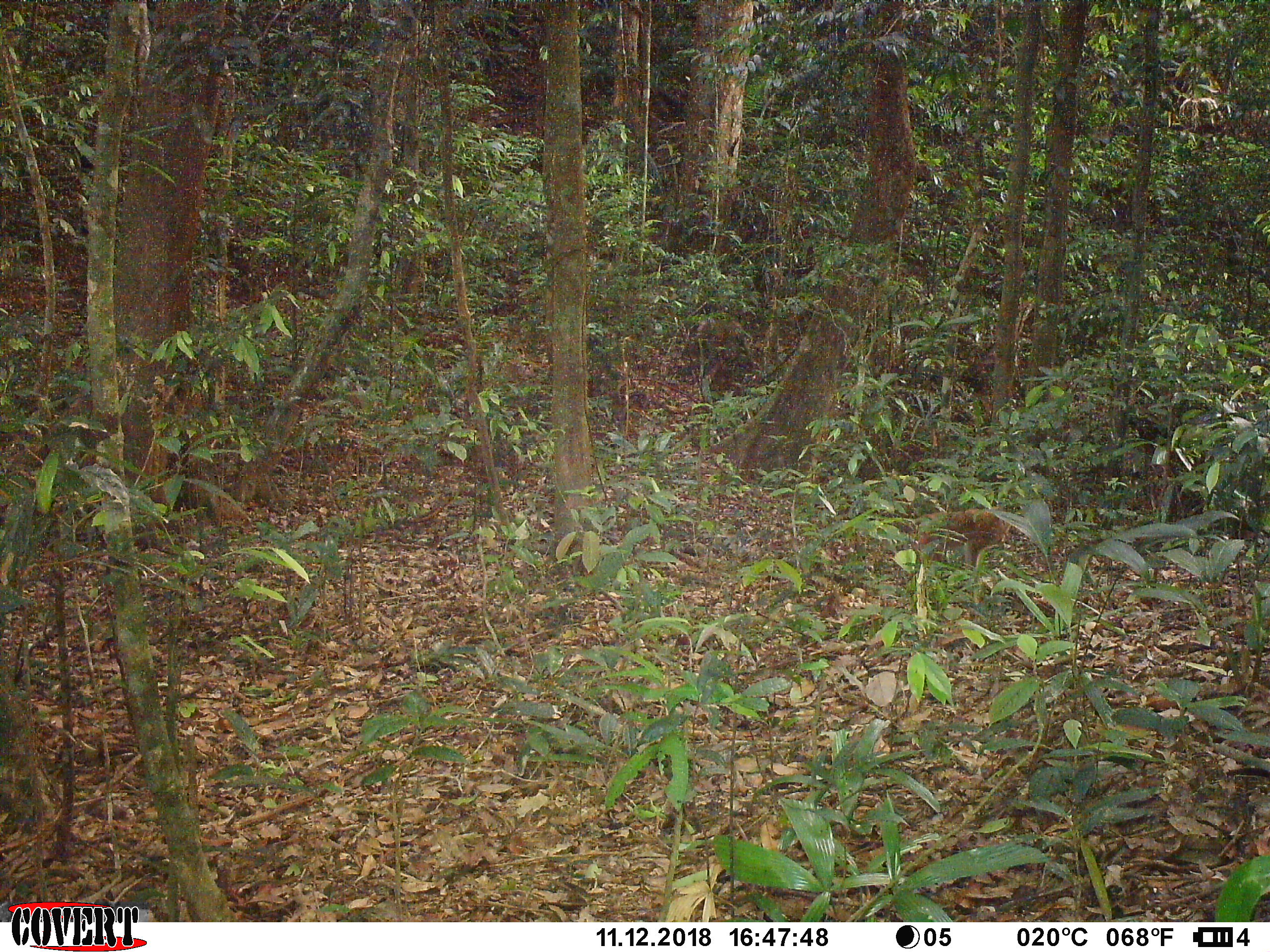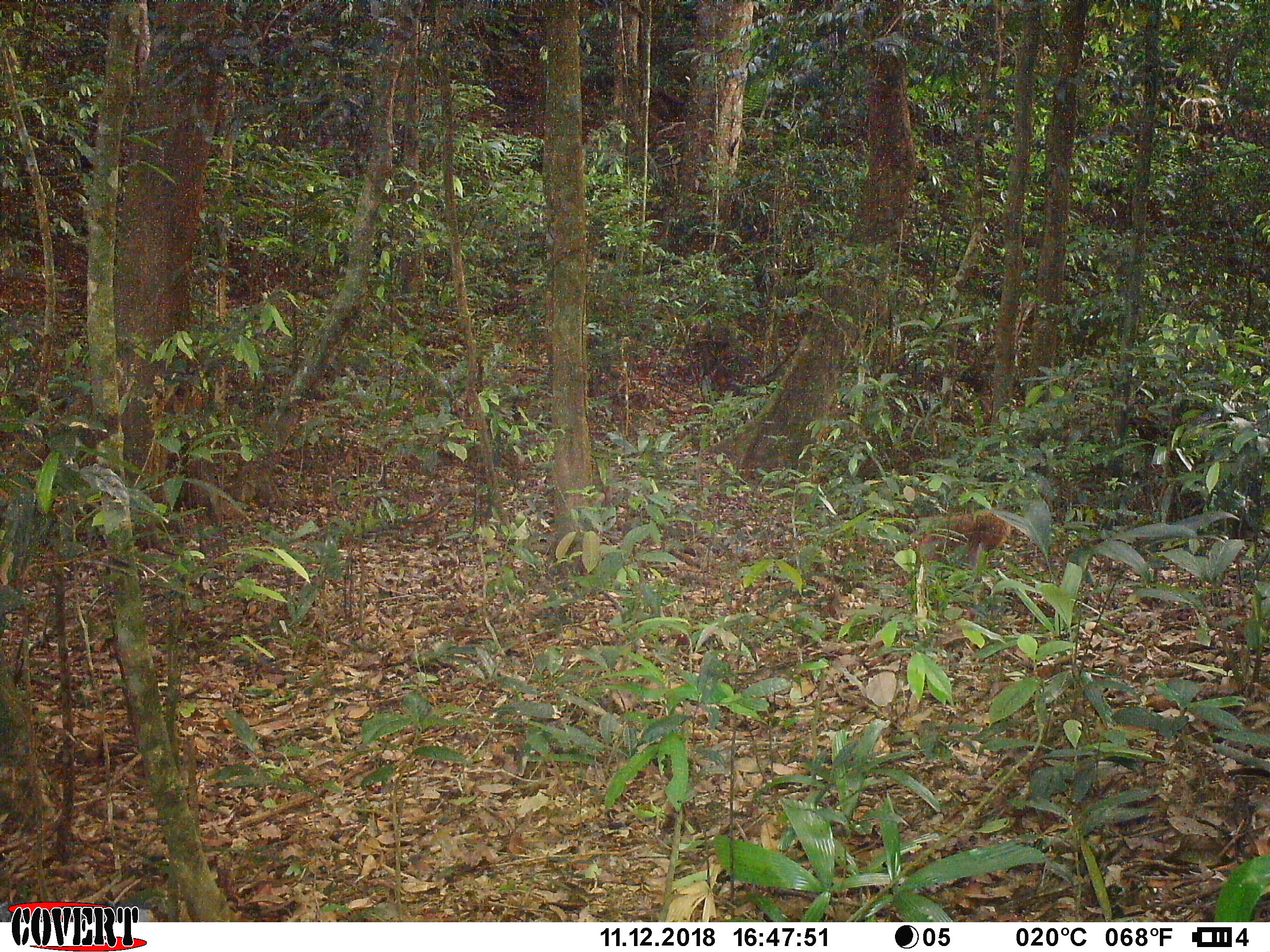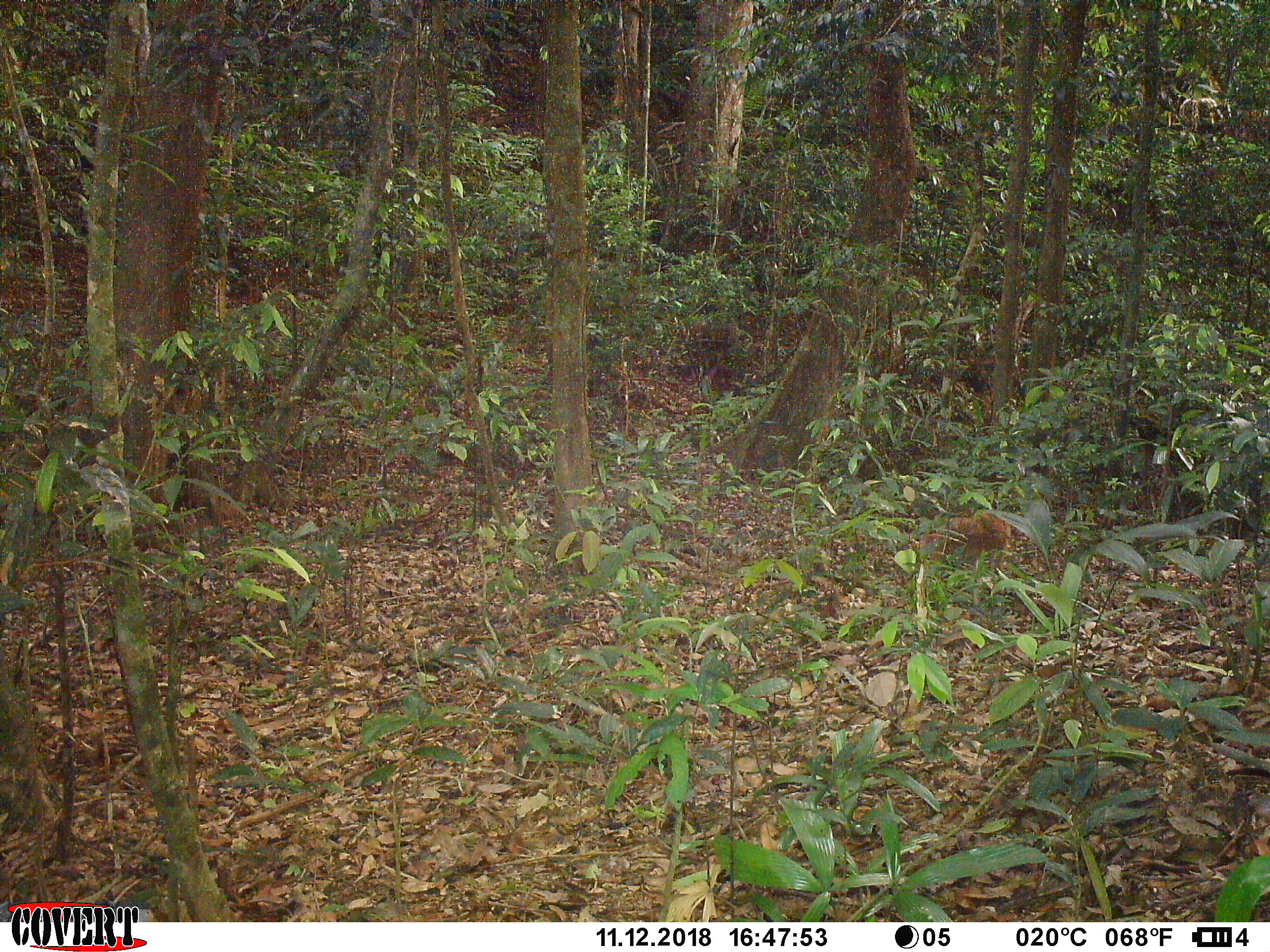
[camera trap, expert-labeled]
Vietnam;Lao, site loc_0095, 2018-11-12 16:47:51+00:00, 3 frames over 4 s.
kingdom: Animalia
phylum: Chordata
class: Mammalia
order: Primates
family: Cercopithecidae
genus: Macaca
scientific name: Macaca nemestrina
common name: pig-tailed macaque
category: pig tailed macaque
Pig tailed macaque (pig-tailed macaque) (Macaca nemestrina). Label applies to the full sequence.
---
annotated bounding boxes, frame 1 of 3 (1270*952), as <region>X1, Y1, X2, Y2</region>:
pig tailed macaque: <region>906, 506, 1012, 574</region>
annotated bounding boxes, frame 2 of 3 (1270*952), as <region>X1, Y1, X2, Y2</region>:
pig tailed macaque: <region>909, 509, 1014, 575</region>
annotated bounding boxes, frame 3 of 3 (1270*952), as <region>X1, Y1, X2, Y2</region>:
pig tailed macaque: <region>919, 511, 1031, 573</region>